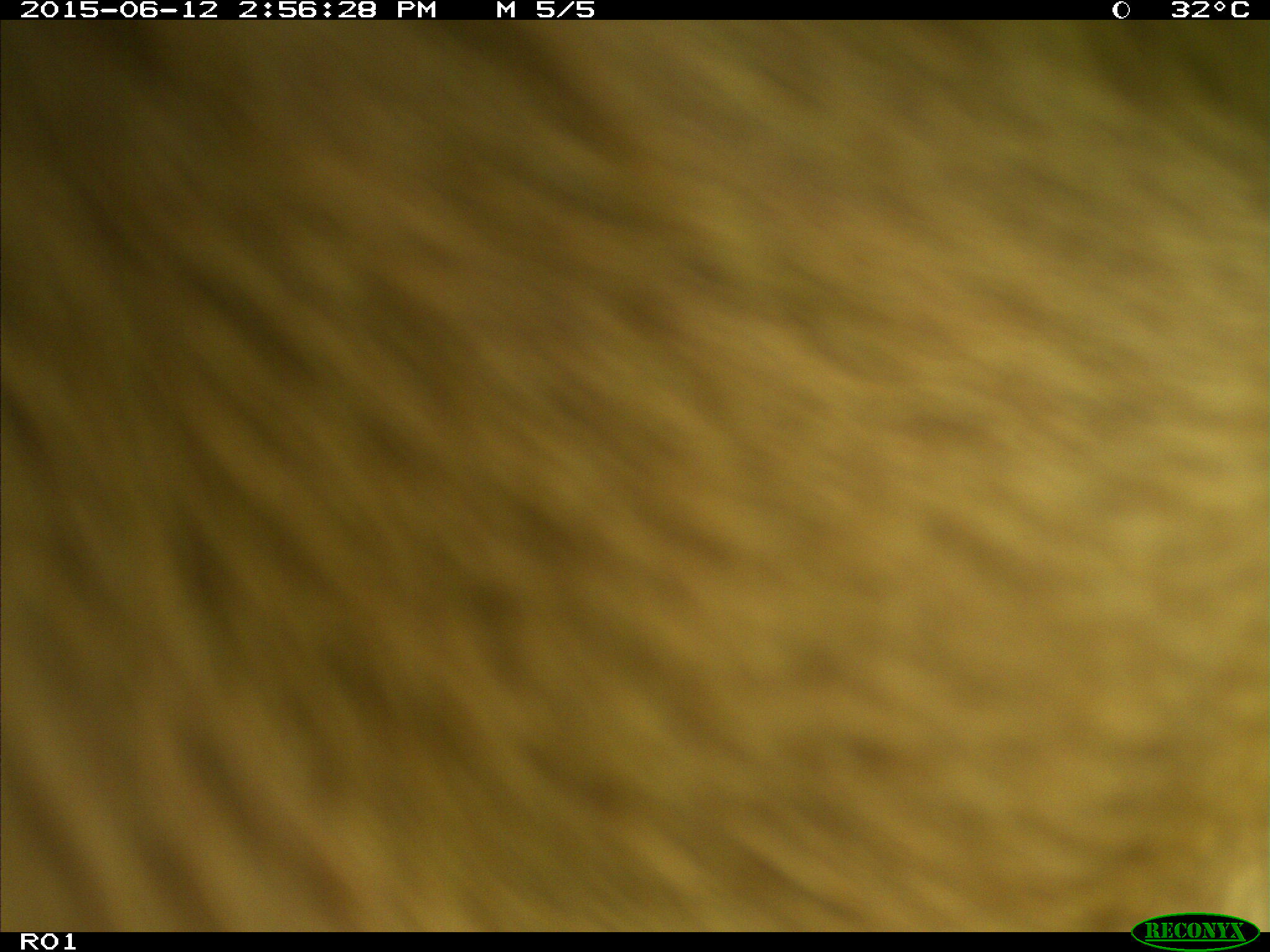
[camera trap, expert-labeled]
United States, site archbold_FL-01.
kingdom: Animalia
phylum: Chordata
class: Mammalia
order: Artiodactyla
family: Bovidae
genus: Bos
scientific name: Bos taurus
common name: domestic cow